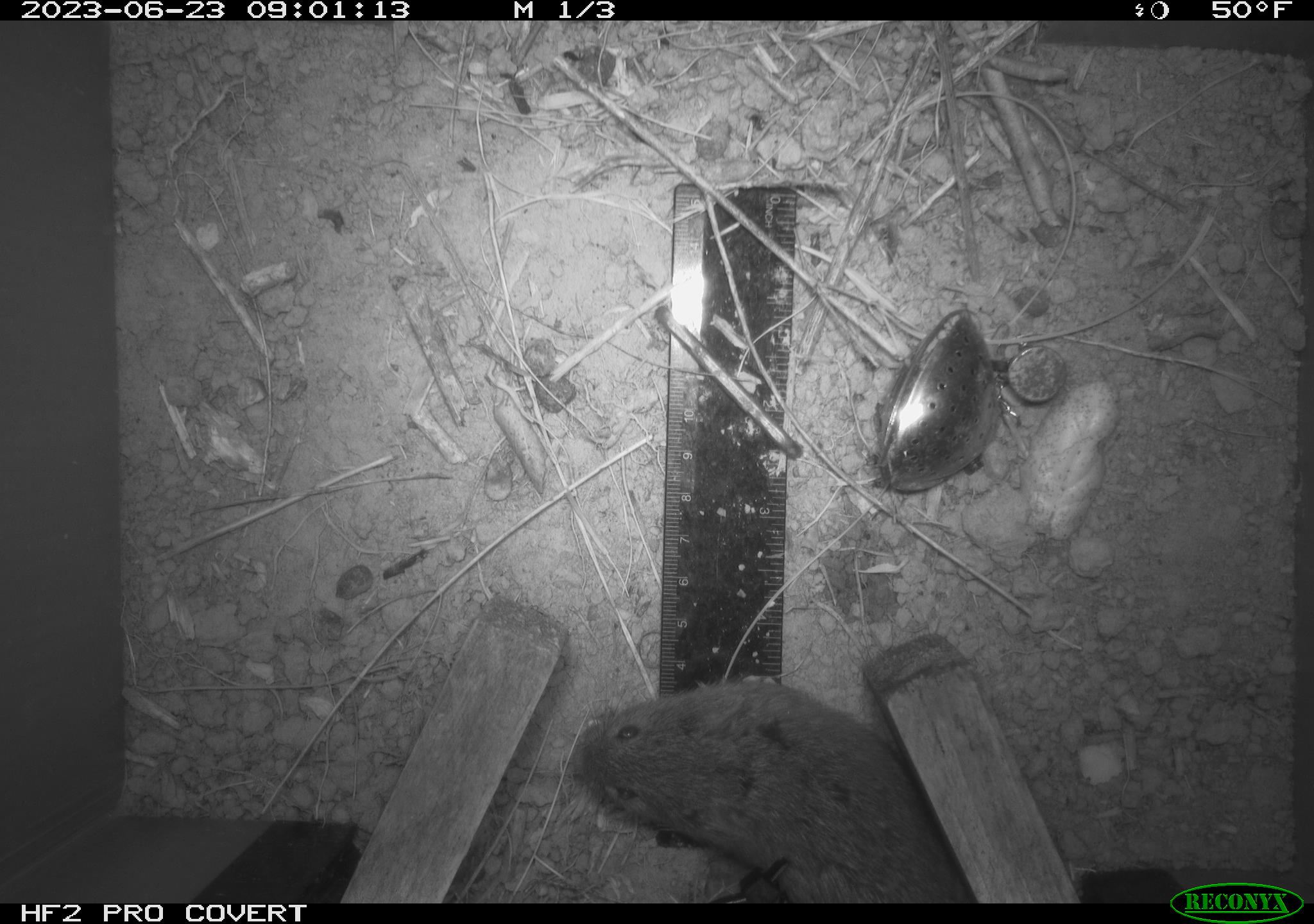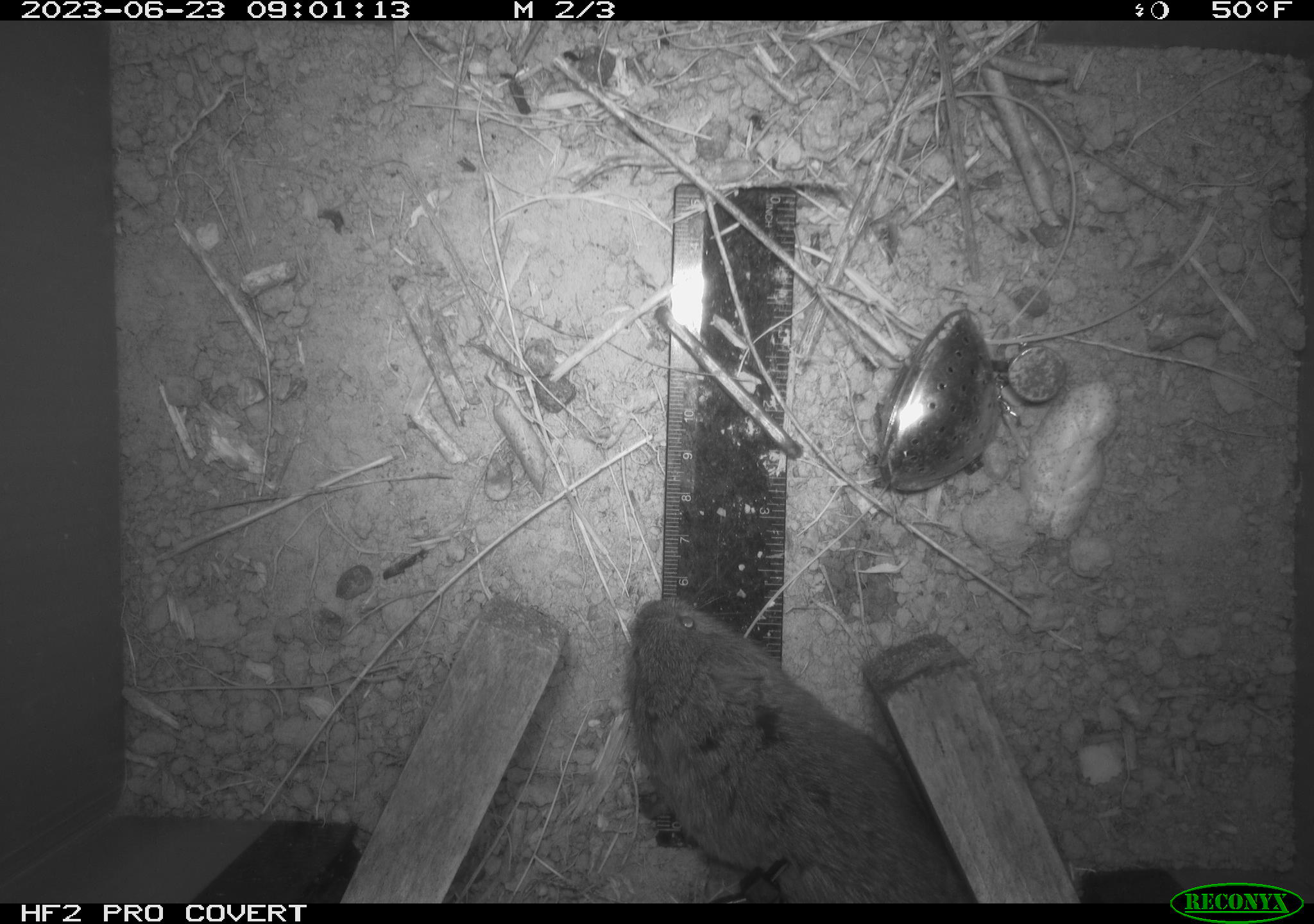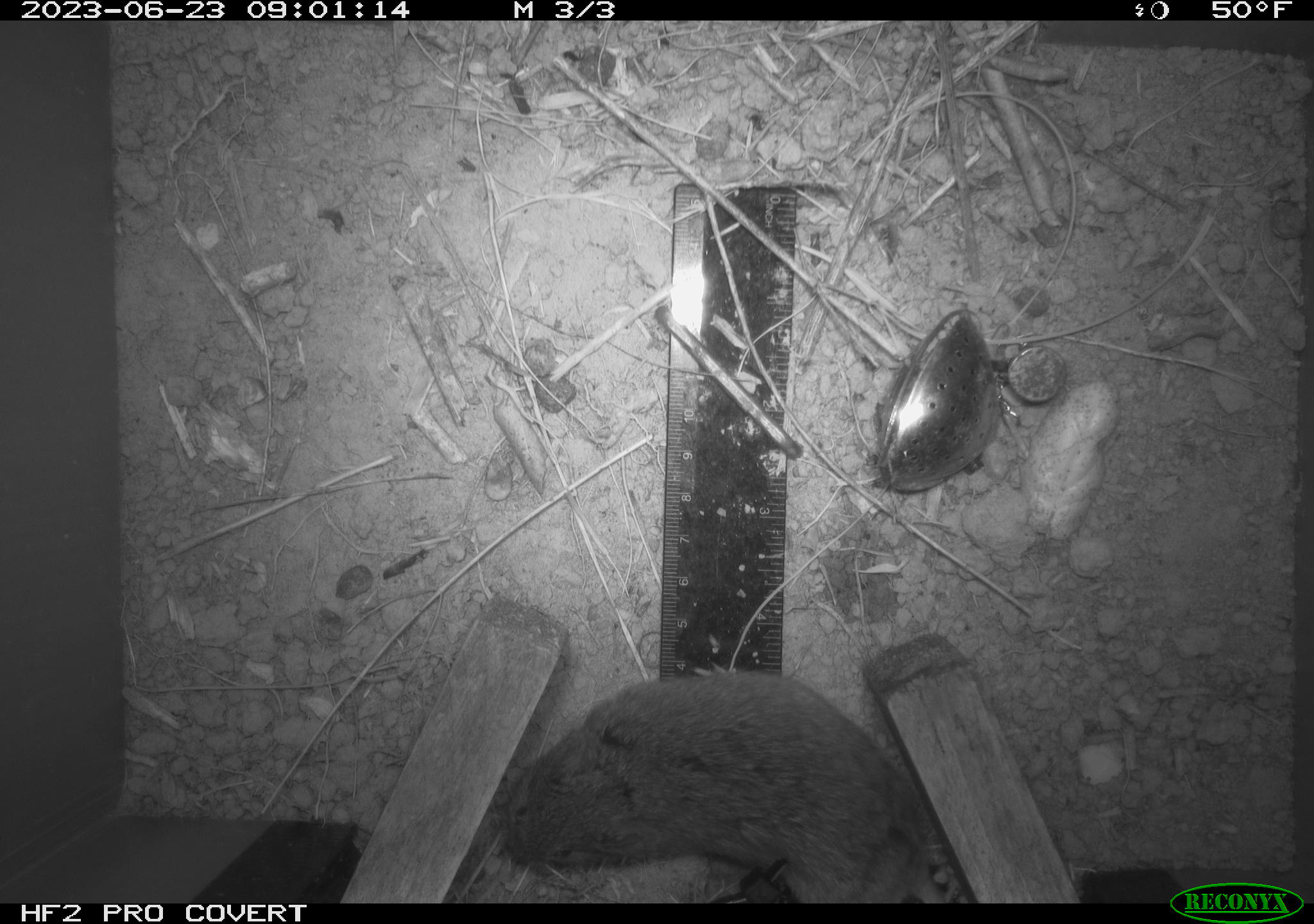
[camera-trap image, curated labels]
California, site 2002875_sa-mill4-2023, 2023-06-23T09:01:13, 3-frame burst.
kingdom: Animalia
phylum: Chordata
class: Mammalia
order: Rodentia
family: Cricetidae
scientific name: Arvicolinae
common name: voles, lemmings, and muskrats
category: arvicolinae subfamily